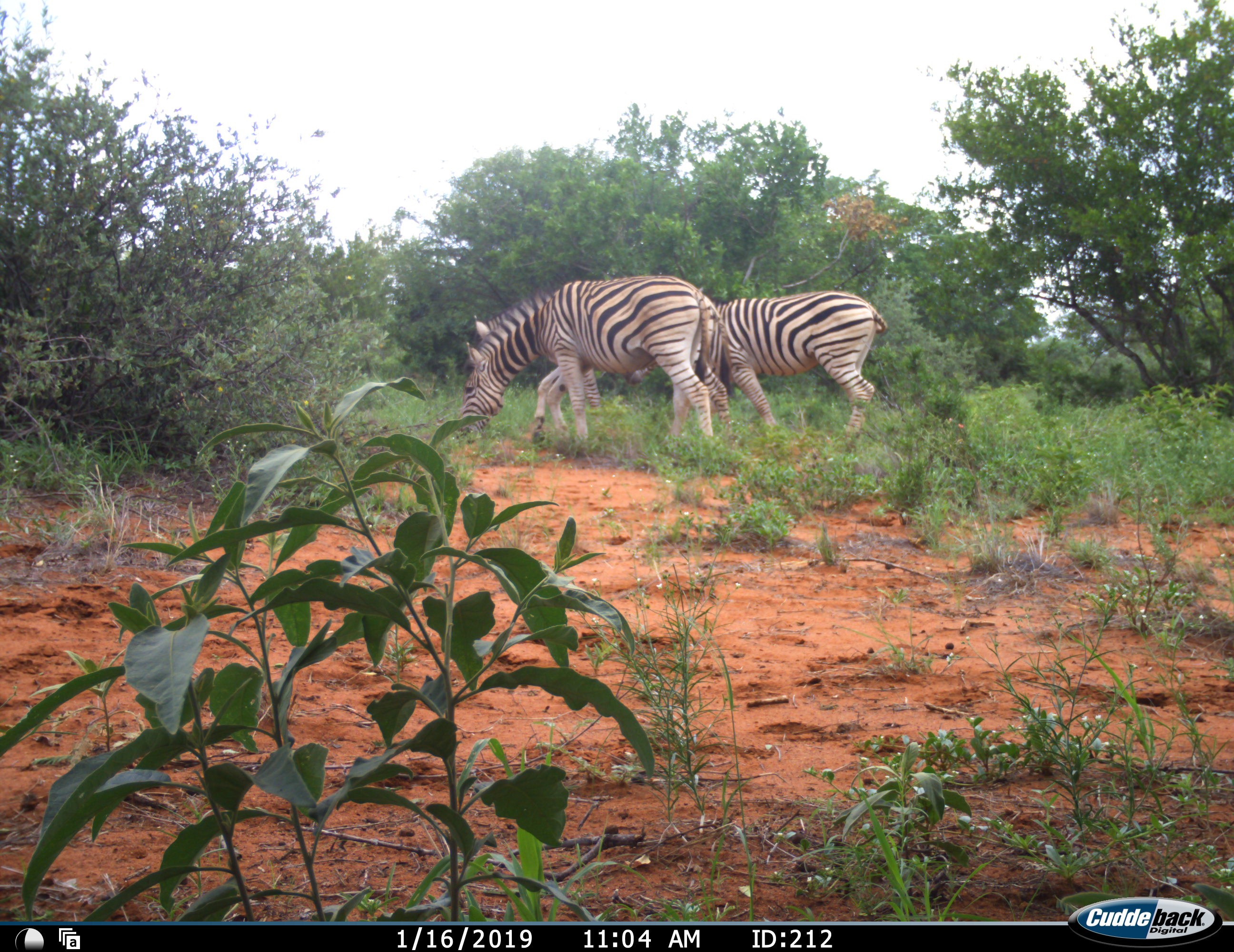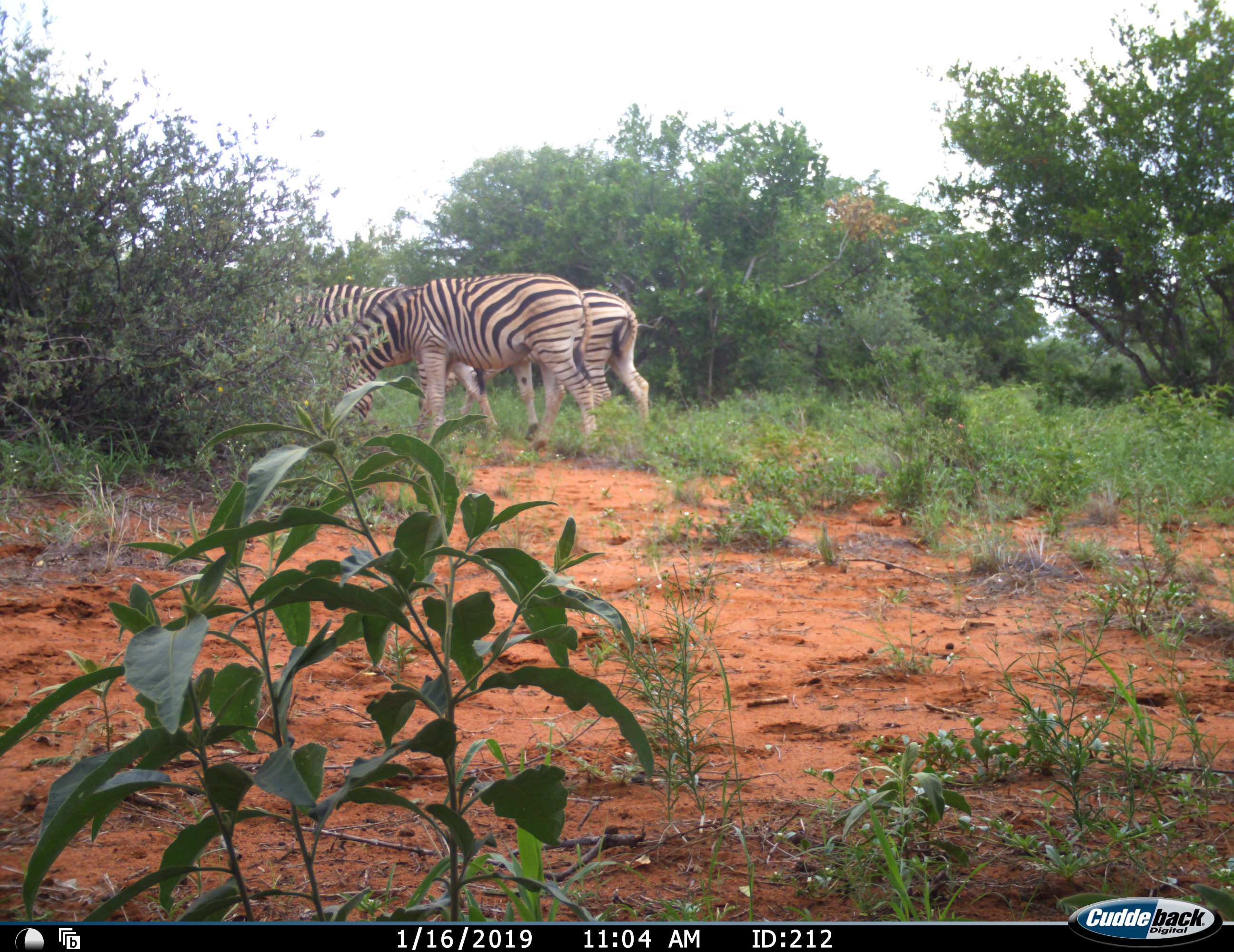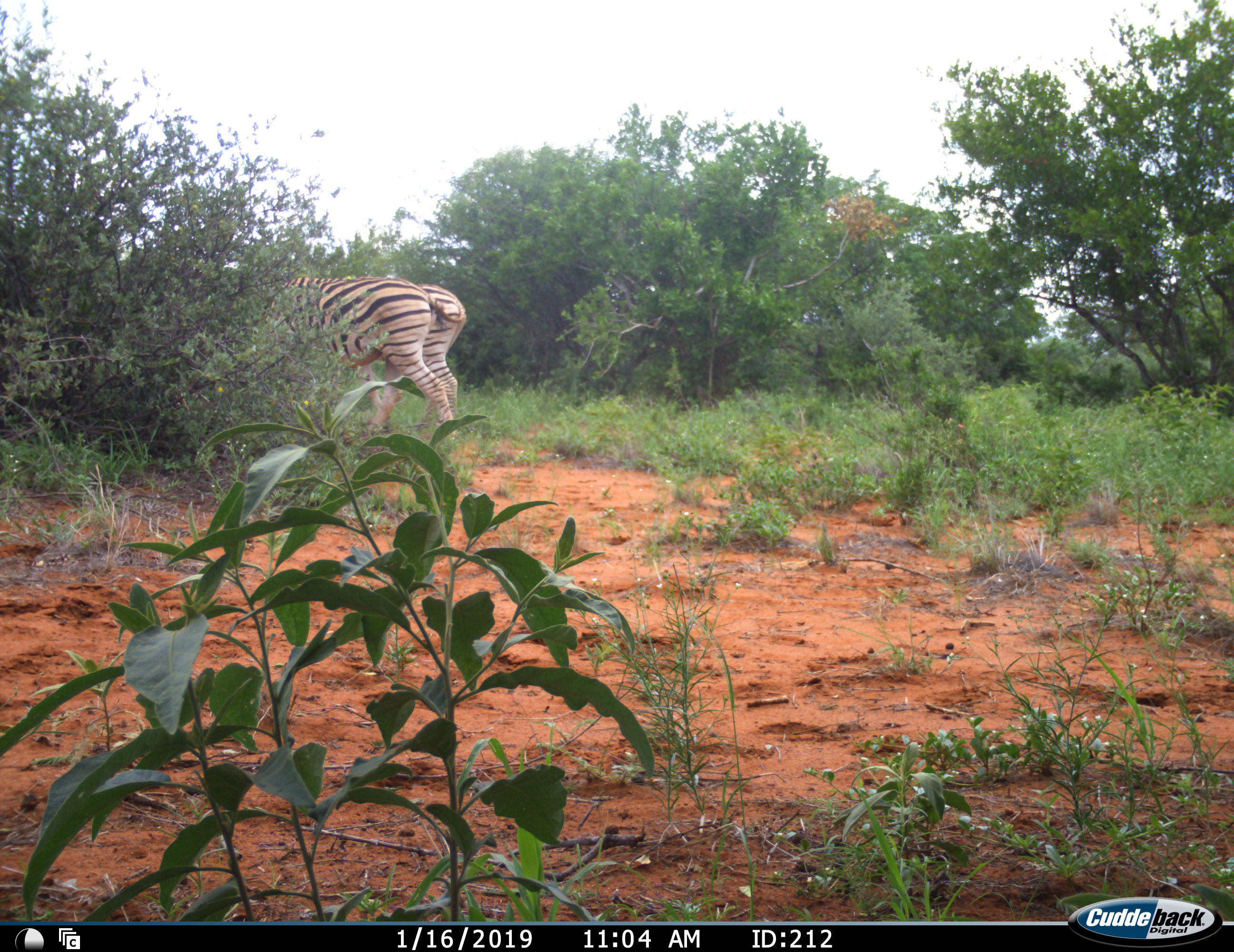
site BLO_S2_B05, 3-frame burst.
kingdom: Animalia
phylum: Chordata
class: Mammalia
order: Perissodactyla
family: Equidae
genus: Equus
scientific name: Equus quagga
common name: plains zebra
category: zebraplains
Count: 2.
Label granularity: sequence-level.